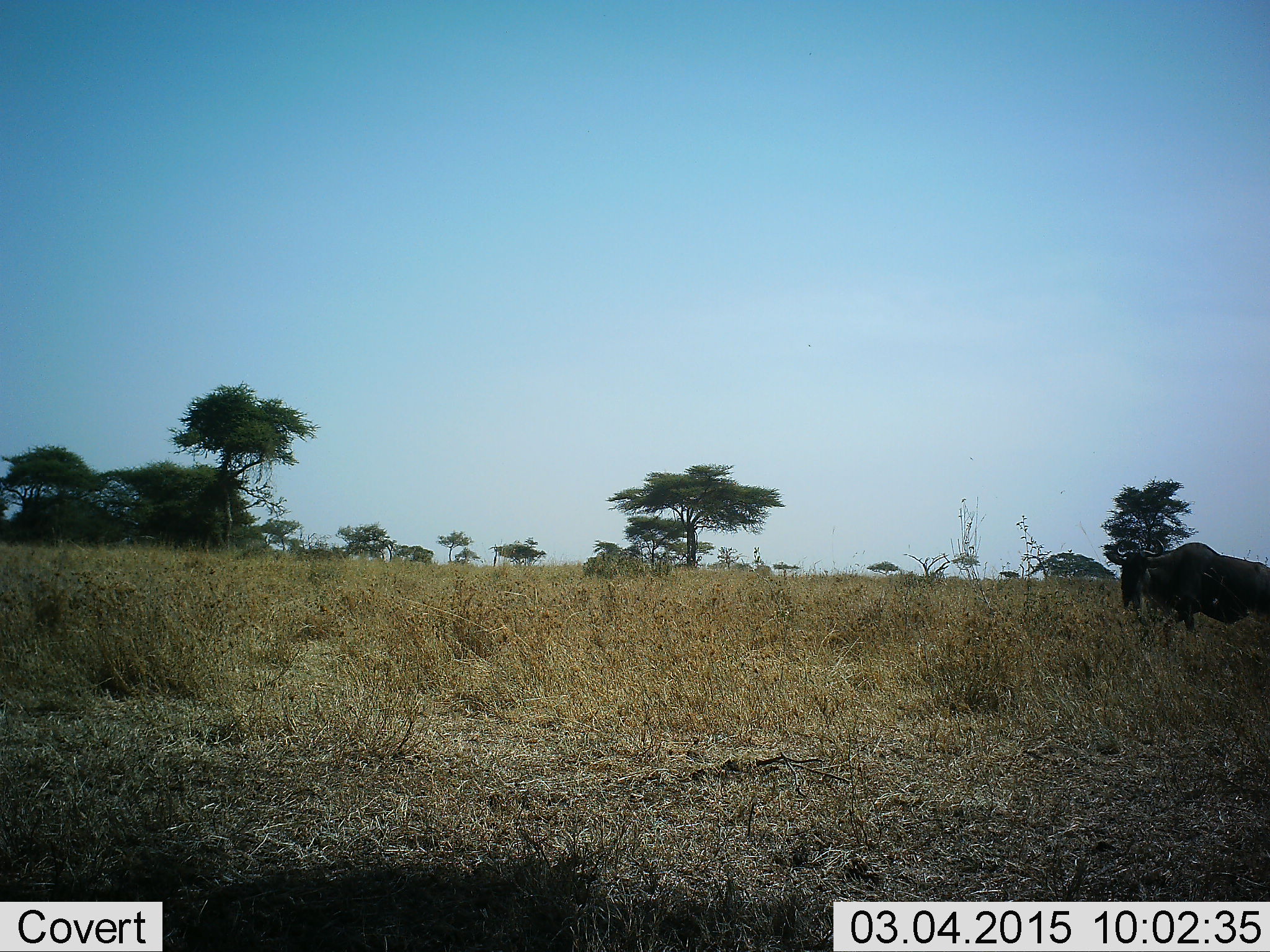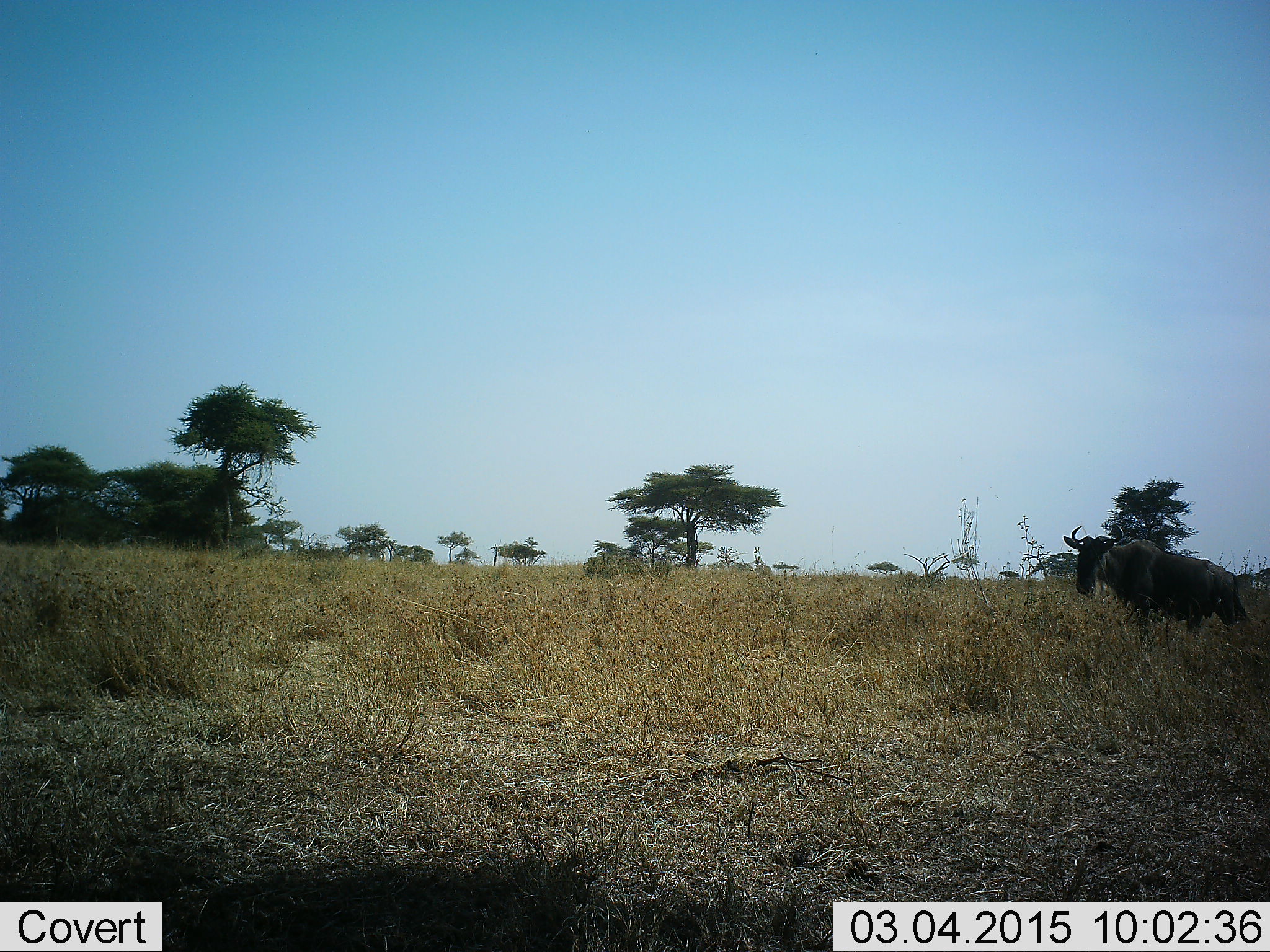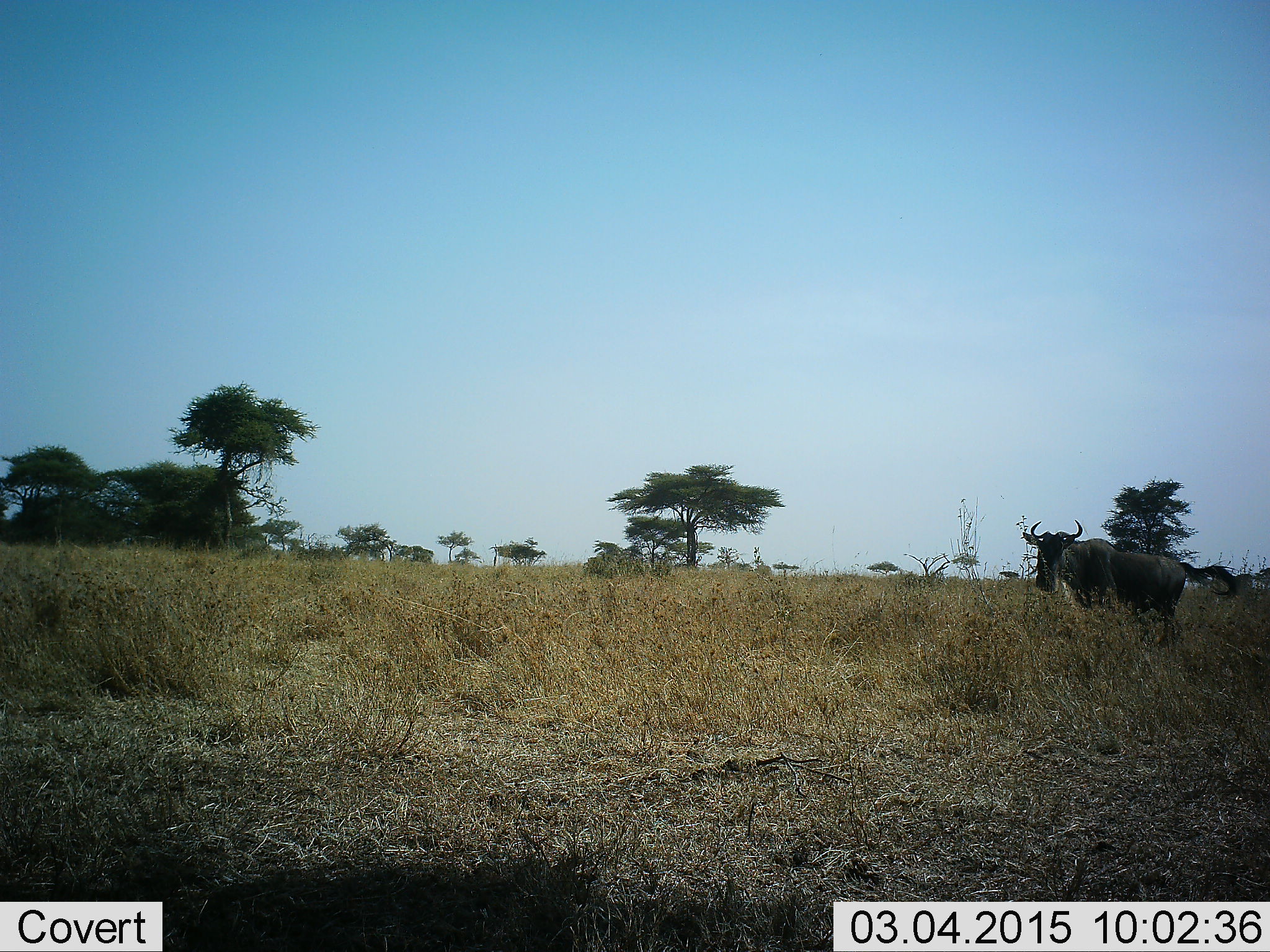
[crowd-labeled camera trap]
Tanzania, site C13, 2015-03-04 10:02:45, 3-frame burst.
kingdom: Animalia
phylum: Chordata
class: Mammalia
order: Artiodactyla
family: Bovidae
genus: Connochaetes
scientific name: Connochaetes taurinus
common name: blue wildebeest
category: wildebeest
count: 1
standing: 40%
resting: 0%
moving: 60%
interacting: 0%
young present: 0%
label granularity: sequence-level